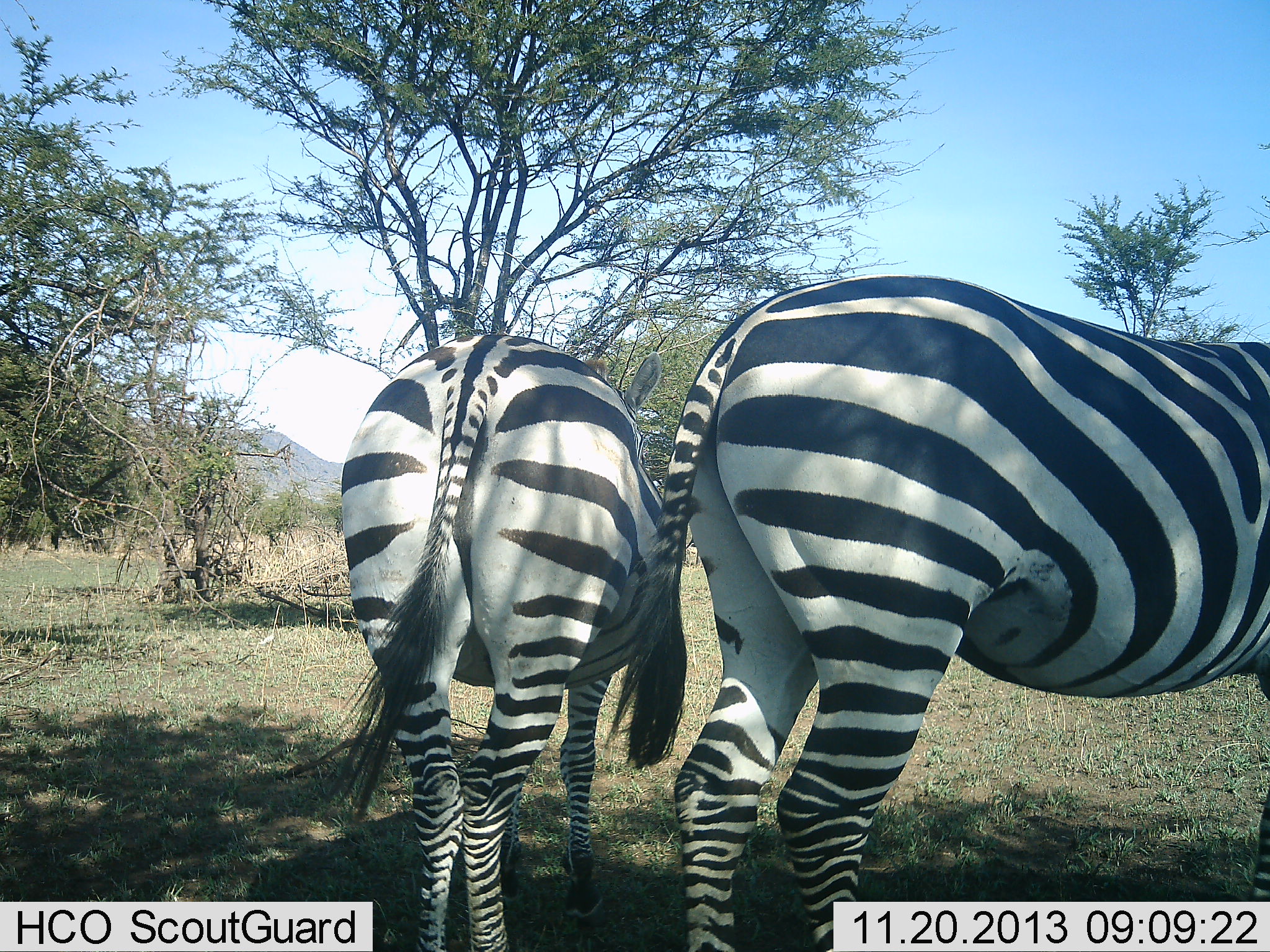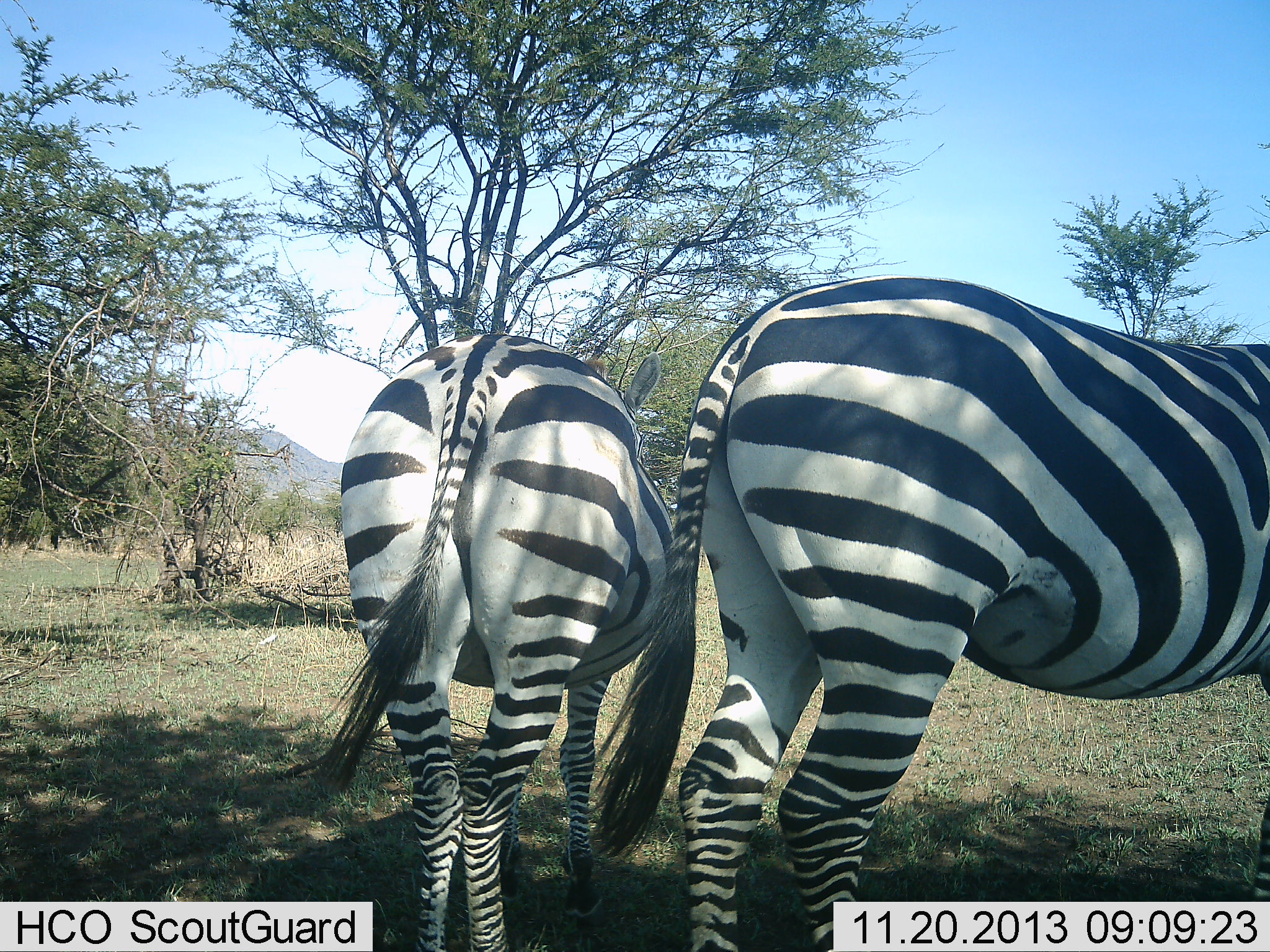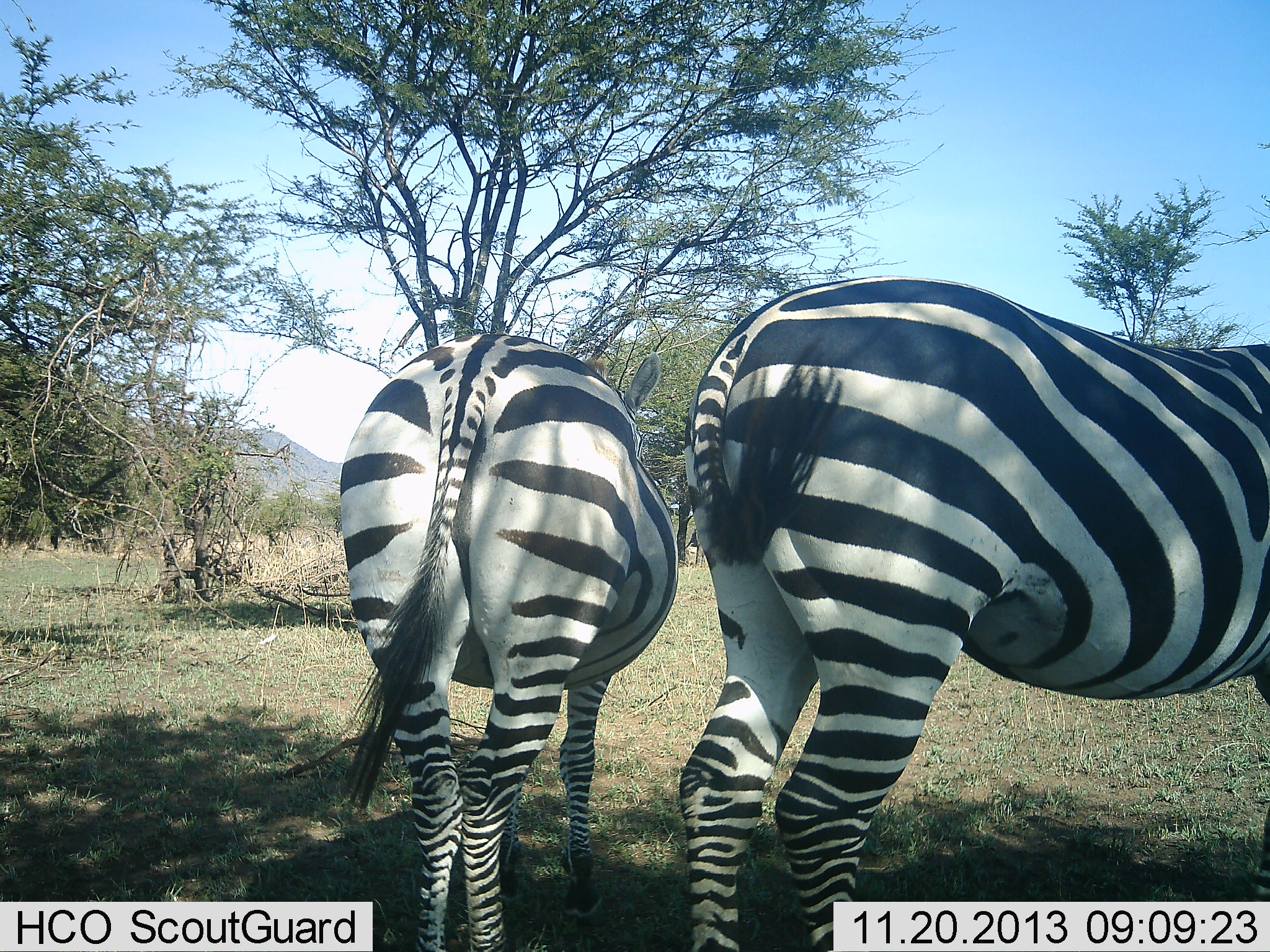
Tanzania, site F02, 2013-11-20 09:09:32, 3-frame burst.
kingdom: Animalia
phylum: Chordata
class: Mammalia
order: Perissodactyla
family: Equidae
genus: Equus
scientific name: Equus quagga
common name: plains zebra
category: zebra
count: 2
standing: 100%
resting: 0%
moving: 0%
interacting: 0%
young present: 0%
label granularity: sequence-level